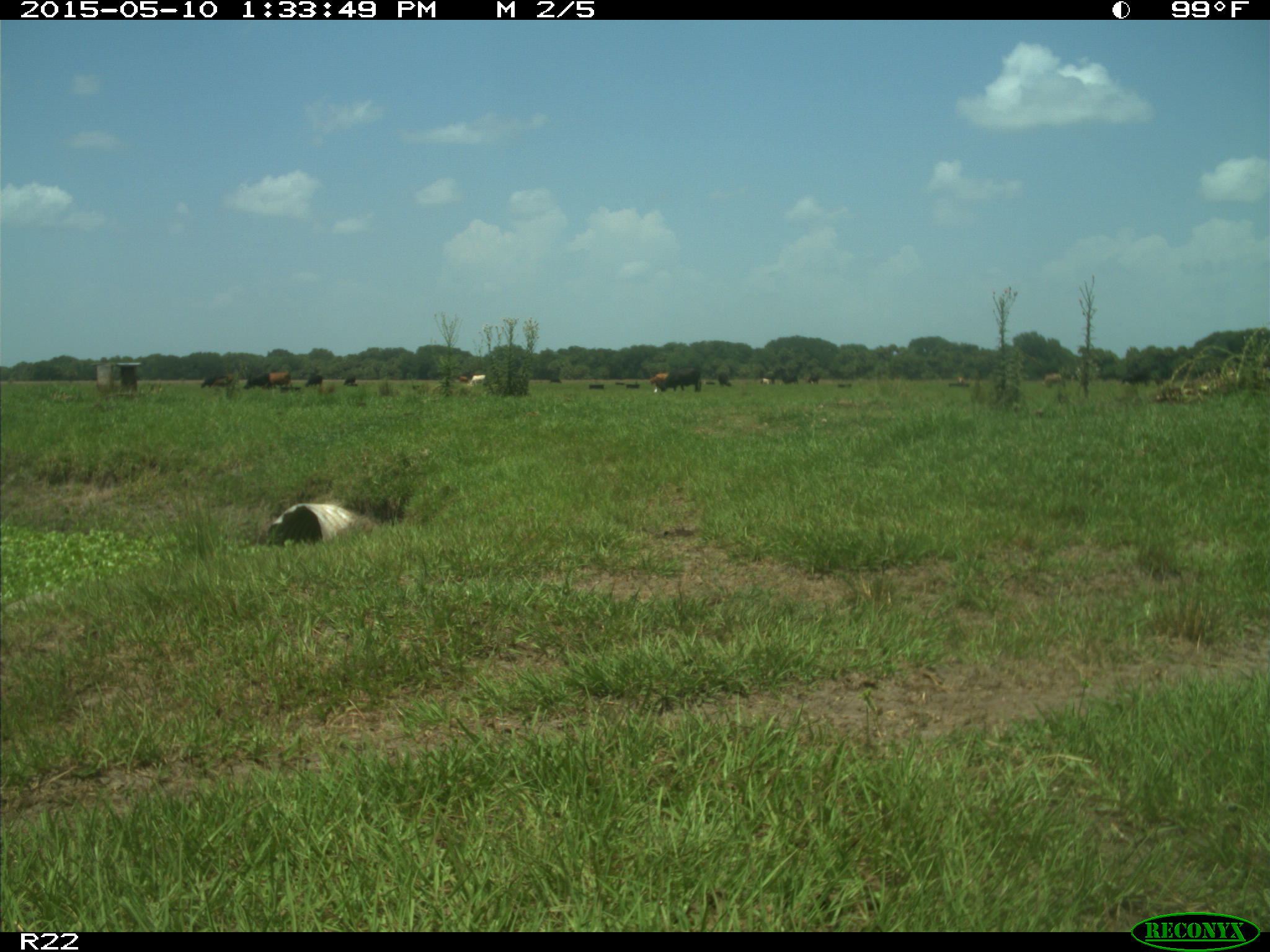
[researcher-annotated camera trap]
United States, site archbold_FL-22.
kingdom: Animalia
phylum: Chordata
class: Mammalia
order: Artiodactyla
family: Bovidae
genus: Bos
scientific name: Bos taurus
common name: domestic cow